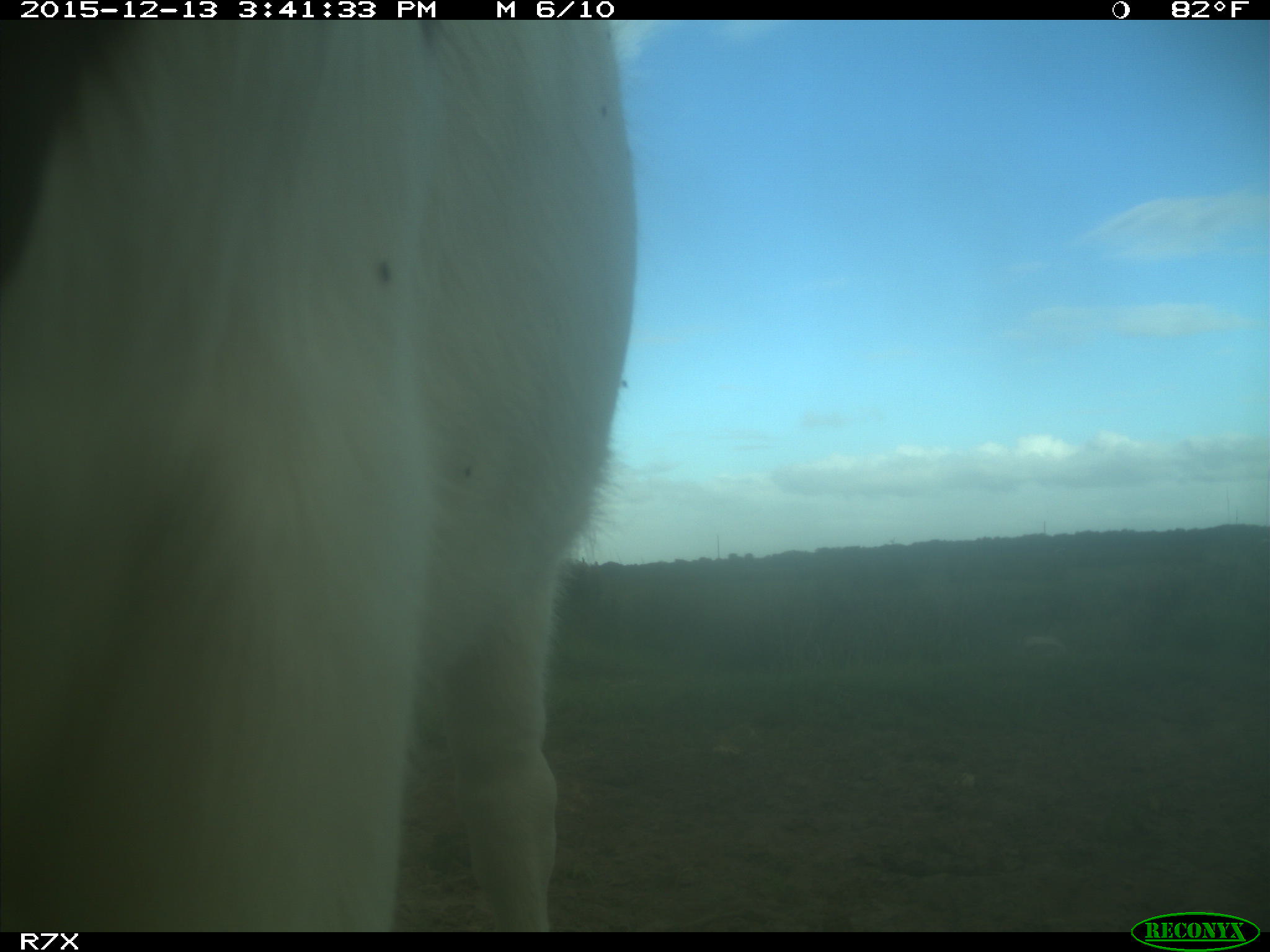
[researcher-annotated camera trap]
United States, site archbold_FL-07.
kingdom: Animalia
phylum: Chordata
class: Mammalia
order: Artiodactyla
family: Bovidae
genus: Bos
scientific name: Bos taurus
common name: domestic cow